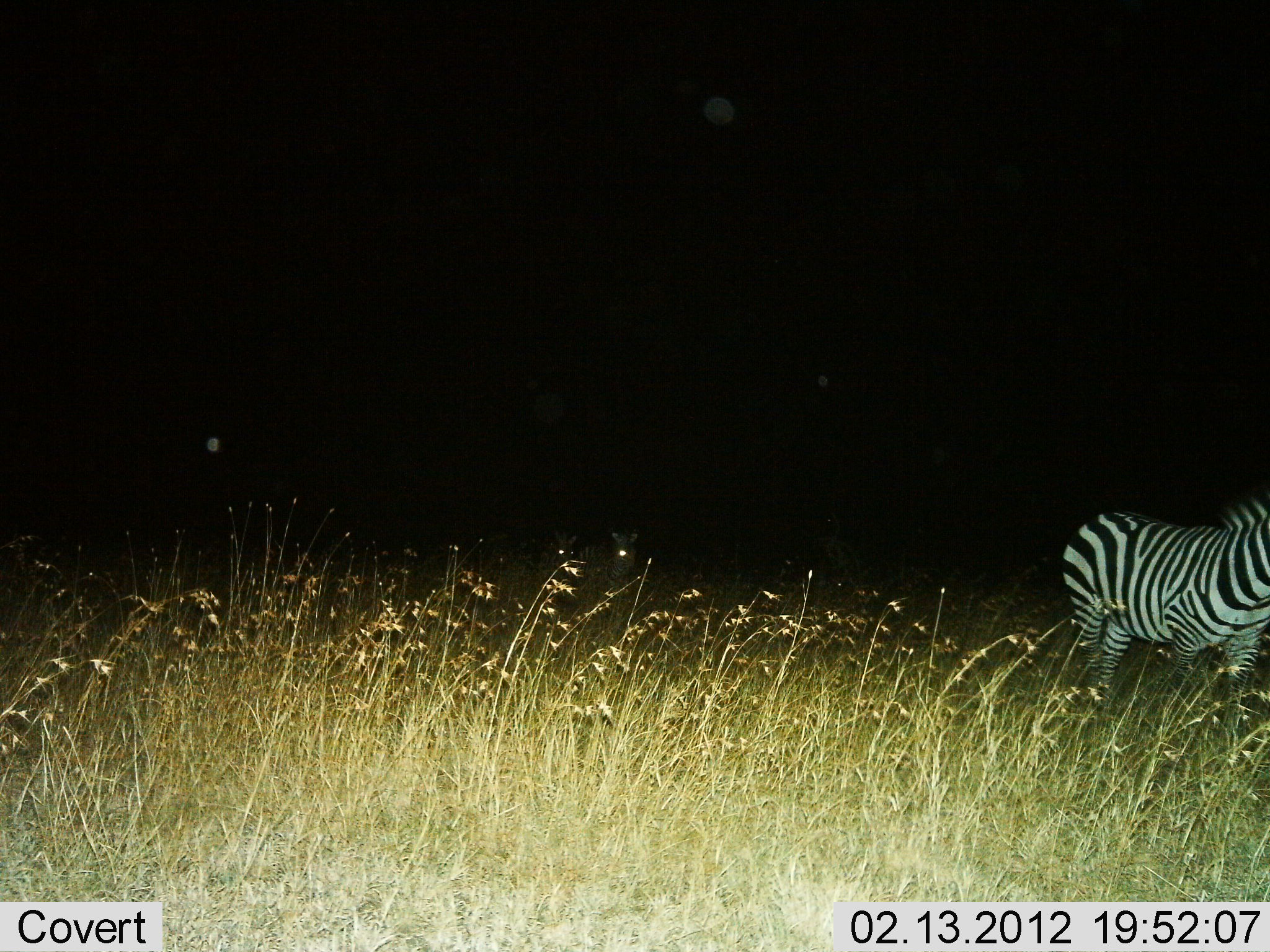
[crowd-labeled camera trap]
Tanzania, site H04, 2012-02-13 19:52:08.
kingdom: Animalia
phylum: Chordata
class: Mammalia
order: Perissodactyla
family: Equidae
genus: Equus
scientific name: Equus quagga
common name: plains zebra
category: zebra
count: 1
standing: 64%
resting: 12%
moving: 36%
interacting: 0%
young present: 0%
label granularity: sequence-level